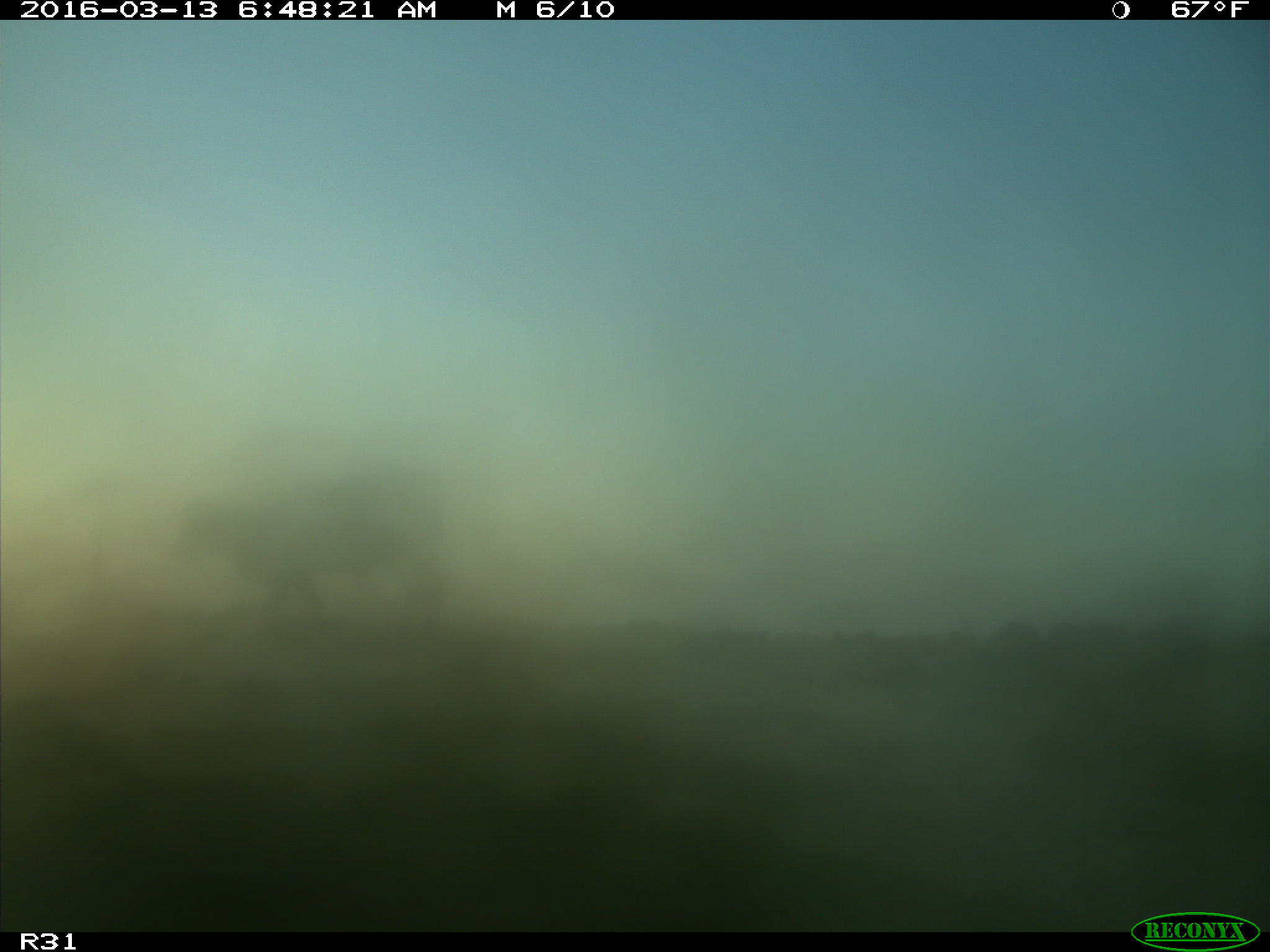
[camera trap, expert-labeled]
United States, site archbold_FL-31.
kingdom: Animalia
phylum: Chordata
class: Mammalia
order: Artiodactyla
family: Bovidae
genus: Bos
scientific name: Bos taurus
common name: domestic cow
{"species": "Bos taurus (domestic cow)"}